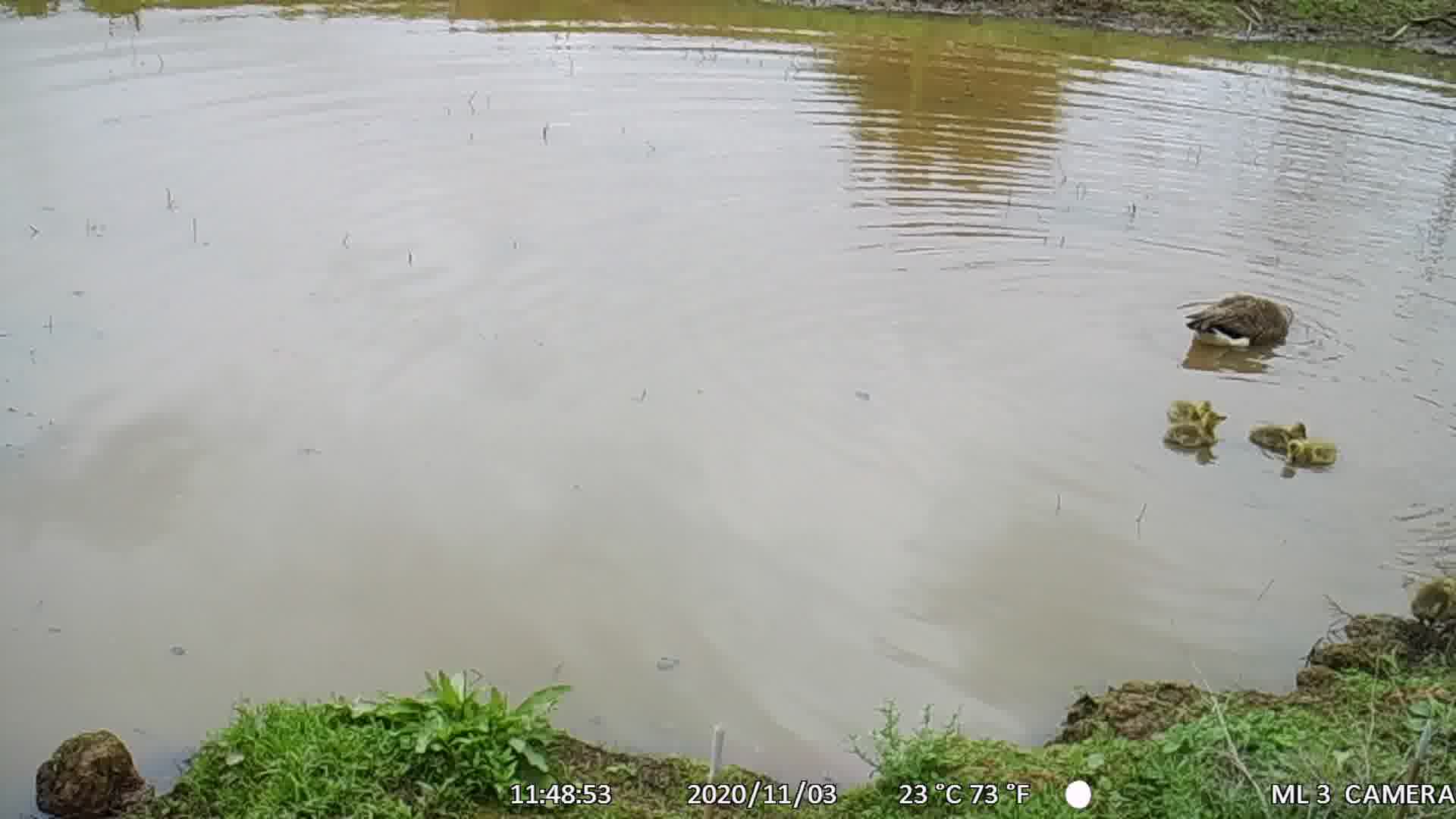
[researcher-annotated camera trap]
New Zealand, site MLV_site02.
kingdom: Animalia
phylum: Chordata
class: Aves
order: Anseriformes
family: Anatidae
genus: Branta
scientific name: Branta canadensis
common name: canada goose